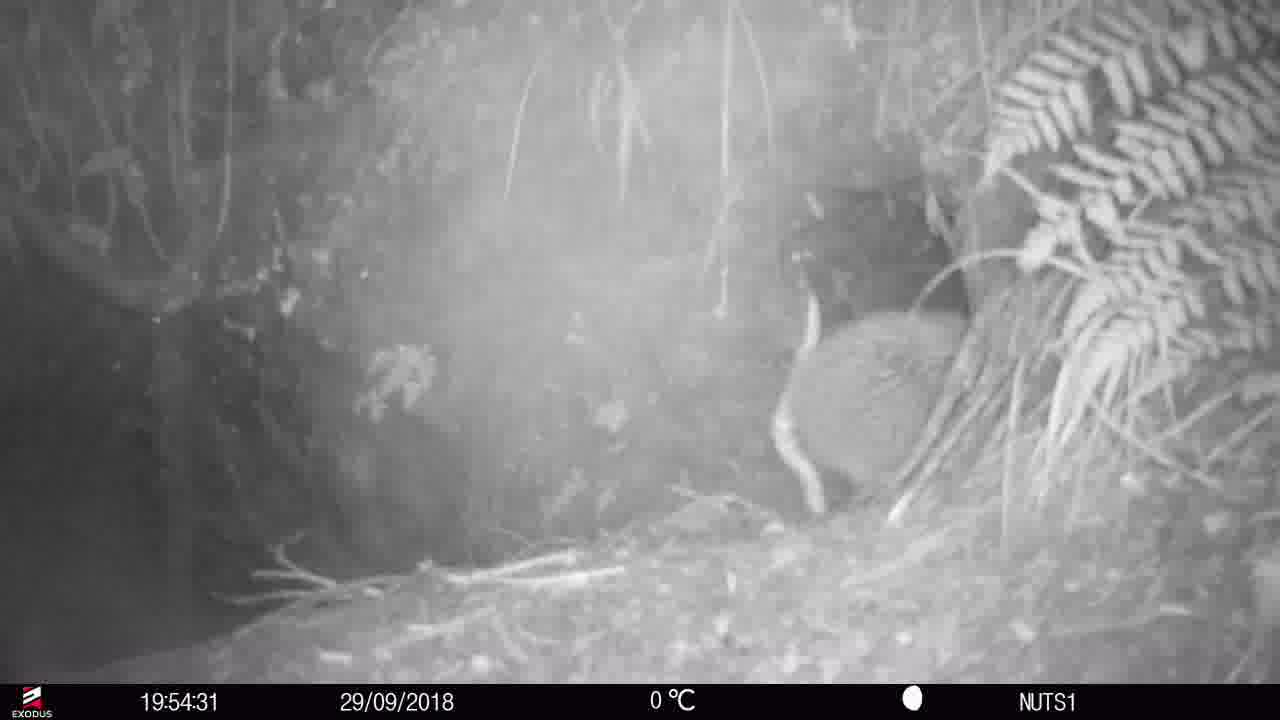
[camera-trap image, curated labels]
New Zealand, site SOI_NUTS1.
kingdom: Animalia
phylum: Chordata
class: Aves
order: Apterygiformes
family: Apterygidae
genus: Apteryx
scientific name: Apteryx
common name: kiwi